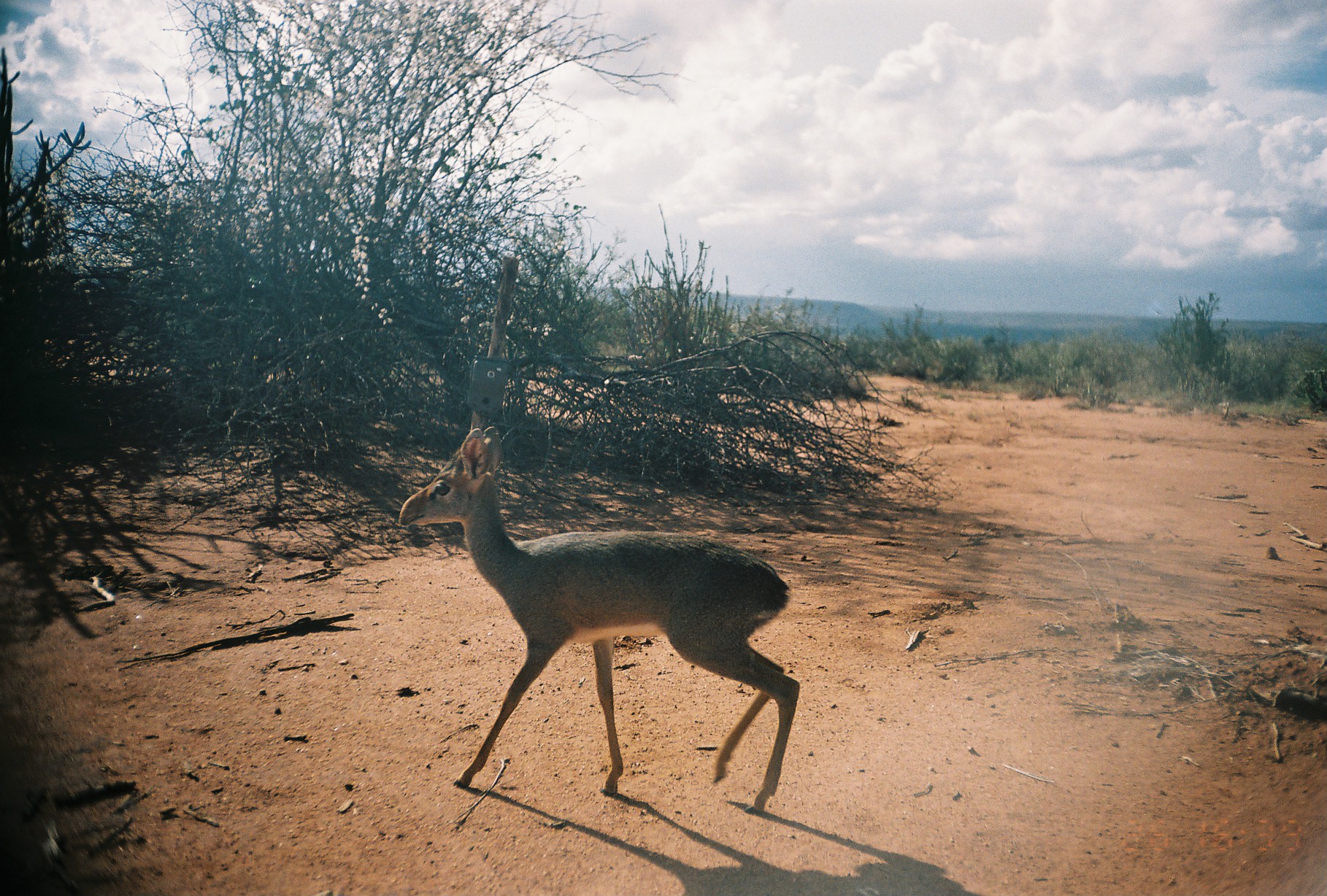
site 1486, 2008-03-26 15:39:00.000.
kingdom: Animalia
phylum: Chordata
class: Mammalia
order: Artiodactyla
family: Bovidae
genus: Madoqua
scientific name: Madoqua guentheri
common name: günther's dik-dik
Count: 1.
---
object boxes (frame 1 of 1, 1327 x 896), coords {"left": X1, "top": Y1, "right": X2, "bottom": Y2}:
madoqua guentheri: {"left": 392, "top": 424, "right": 801, "bottom": 814}